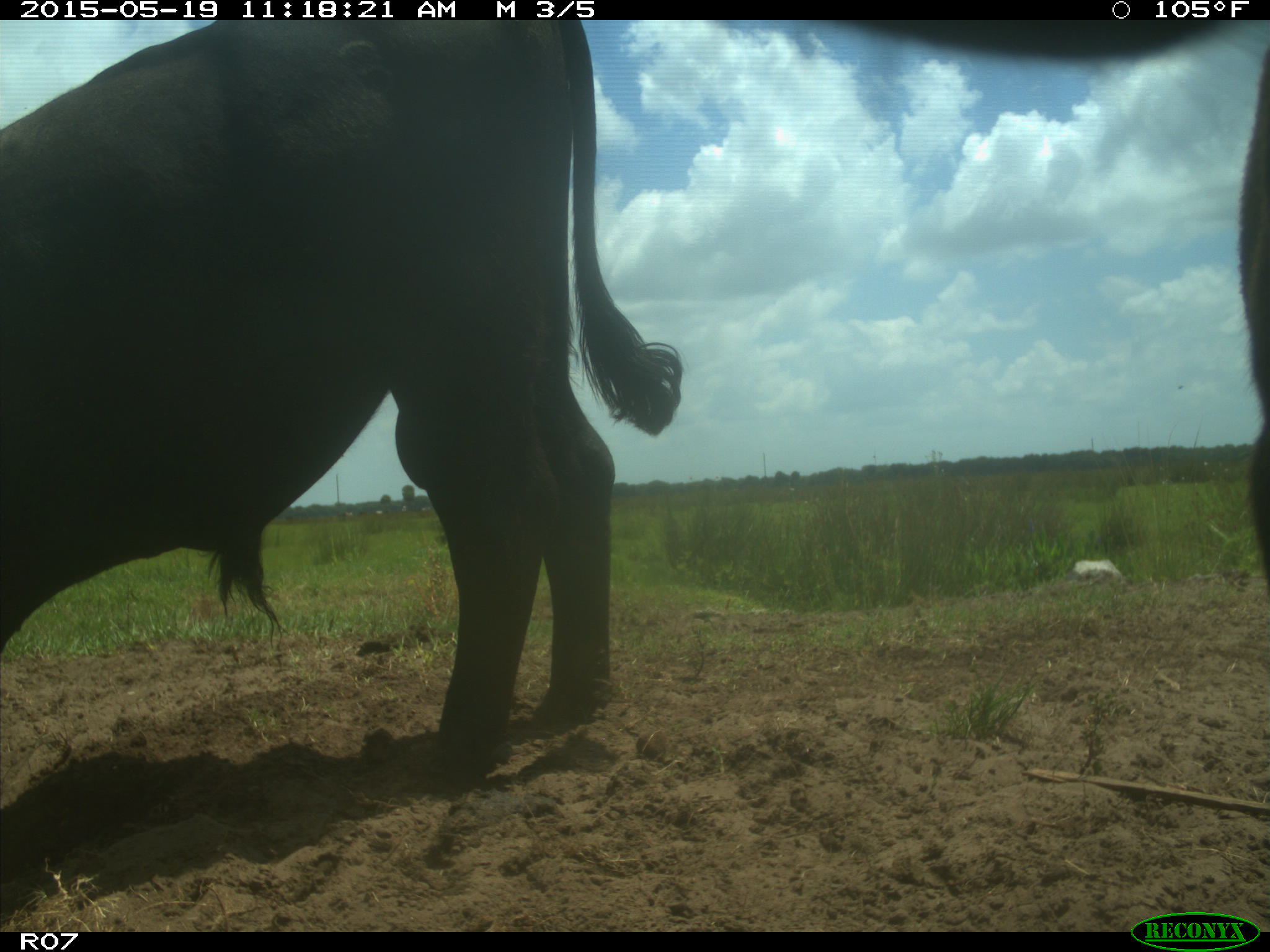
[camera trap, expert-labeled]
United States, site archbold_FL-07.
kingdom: Animalia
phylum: Chordata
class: Mammalia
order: Artiodactyla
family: Bovidae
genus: Bos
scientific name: Bos taurus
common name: domestic cow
Bos taurus (domestic cow).